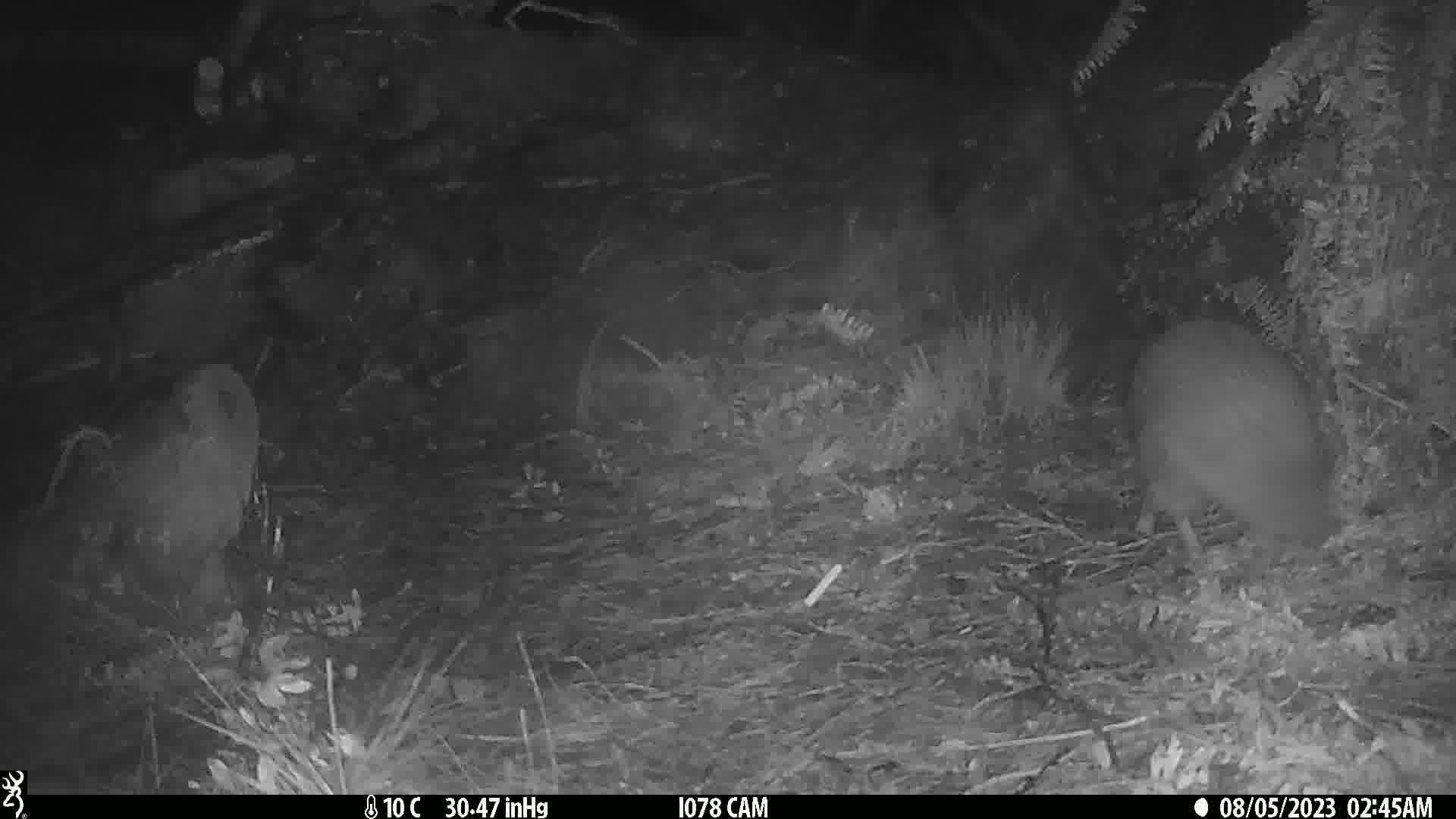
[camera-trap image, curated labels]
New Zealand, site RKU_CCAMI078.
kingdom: Animalia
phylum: Chordata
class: Aves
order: Apterygiformes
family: Apterygidae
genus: Apteryx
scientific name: Apteryx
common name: kiwi